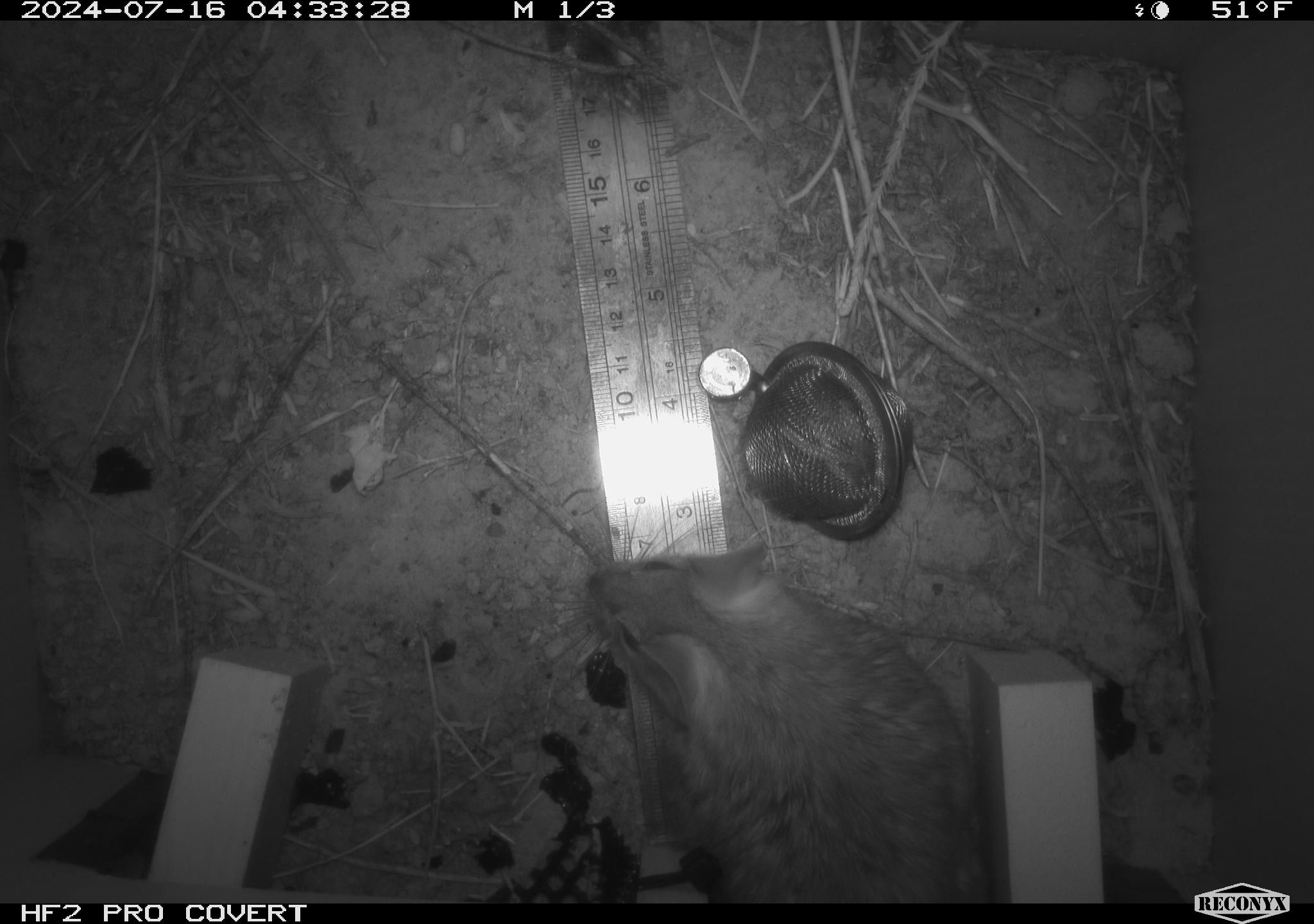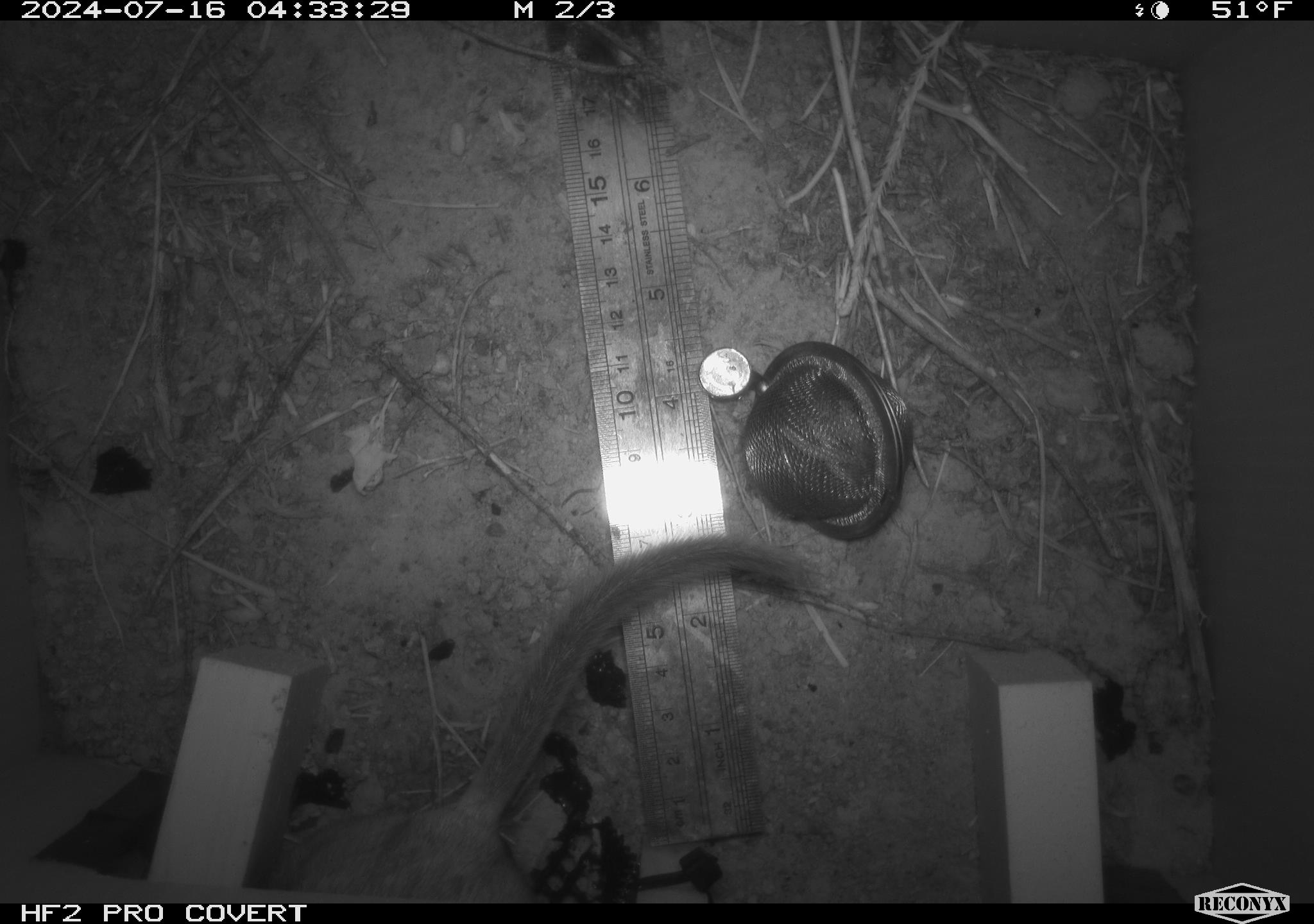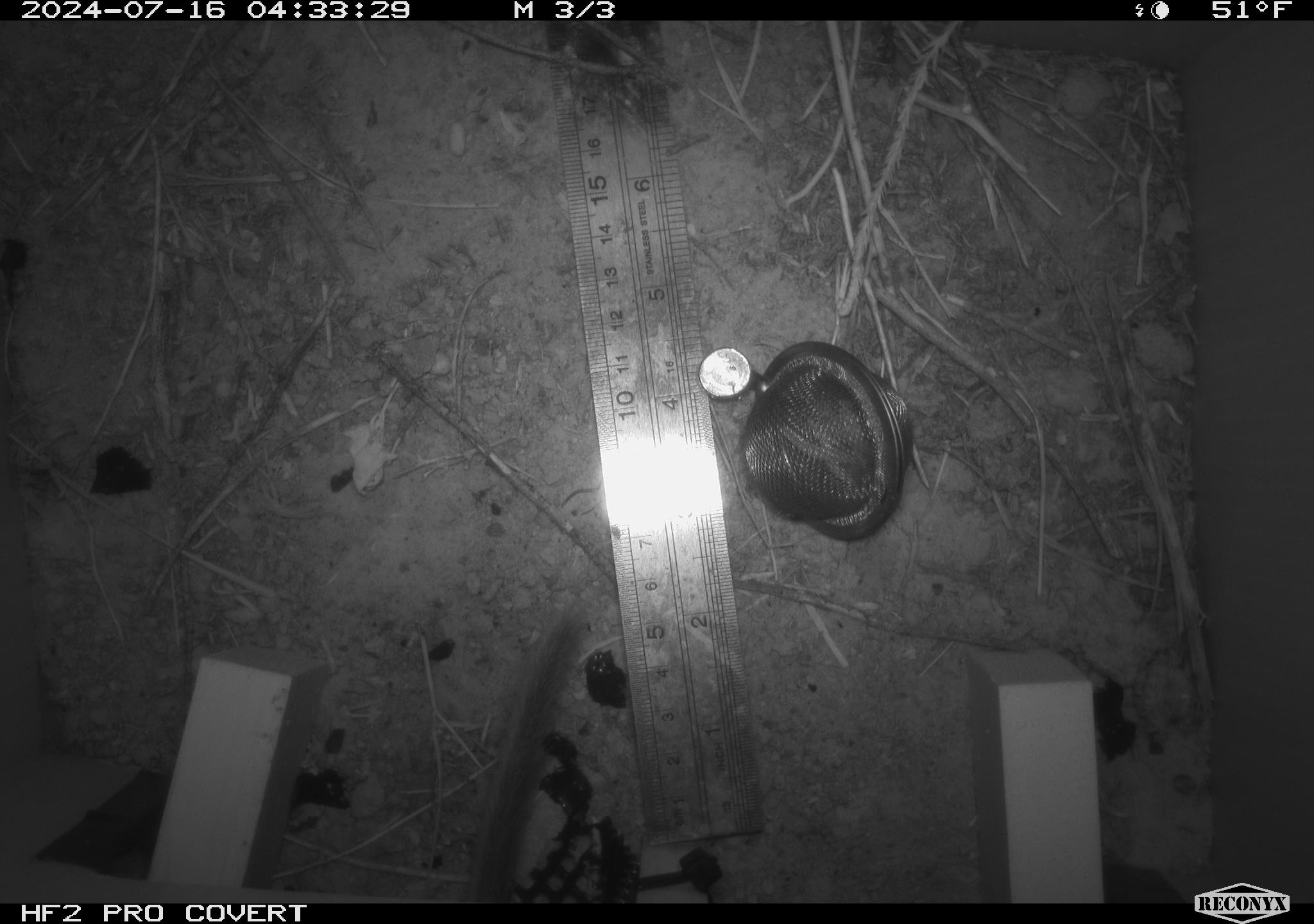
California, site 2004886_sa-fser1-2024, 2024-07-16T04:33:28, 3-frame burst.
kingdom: Animalia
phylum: Chordata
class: Mammalia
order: Rodentia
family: Cricetidae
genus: Neotoma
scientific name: Neotoma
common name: pack rat or woodrat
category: neotoma species